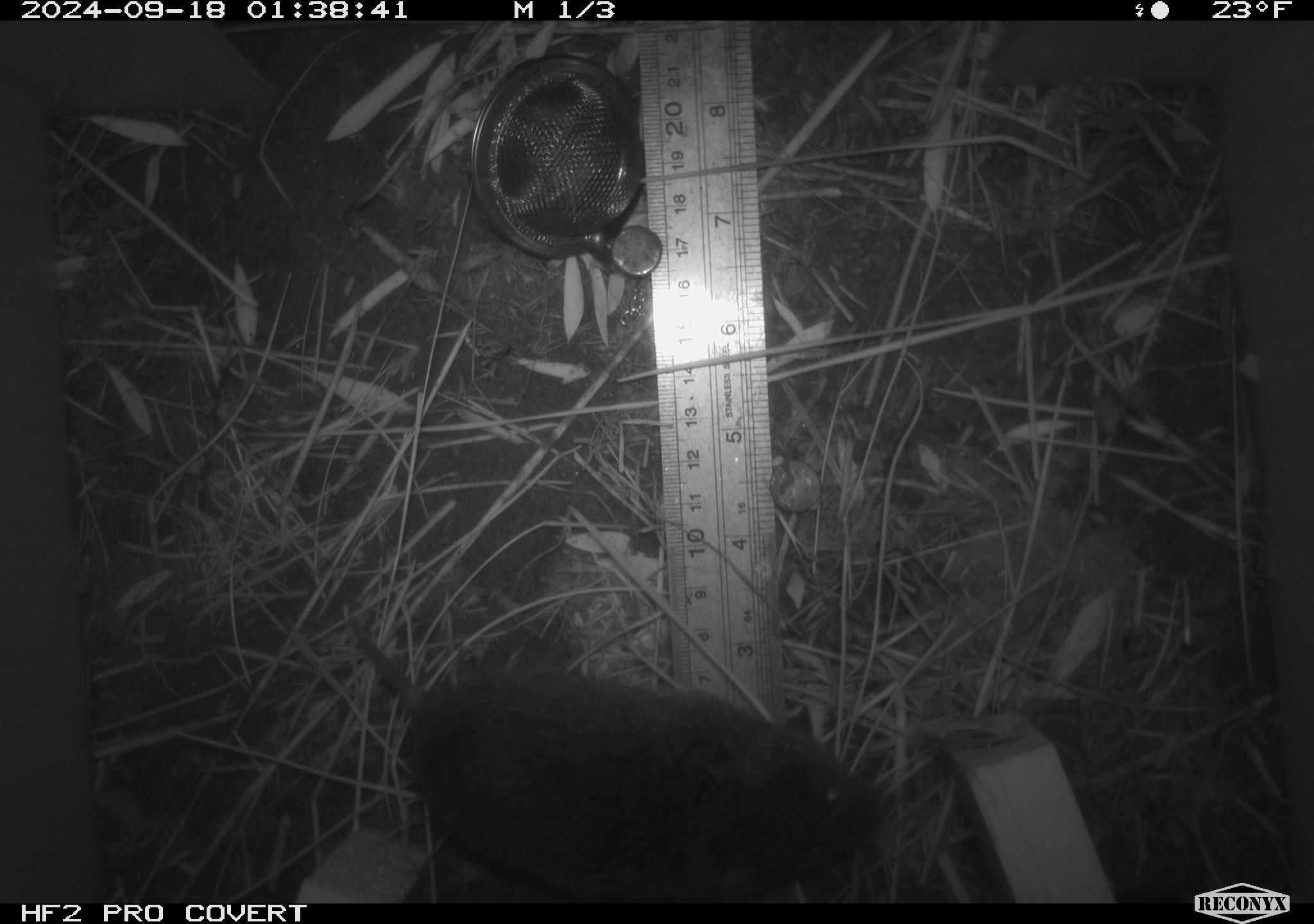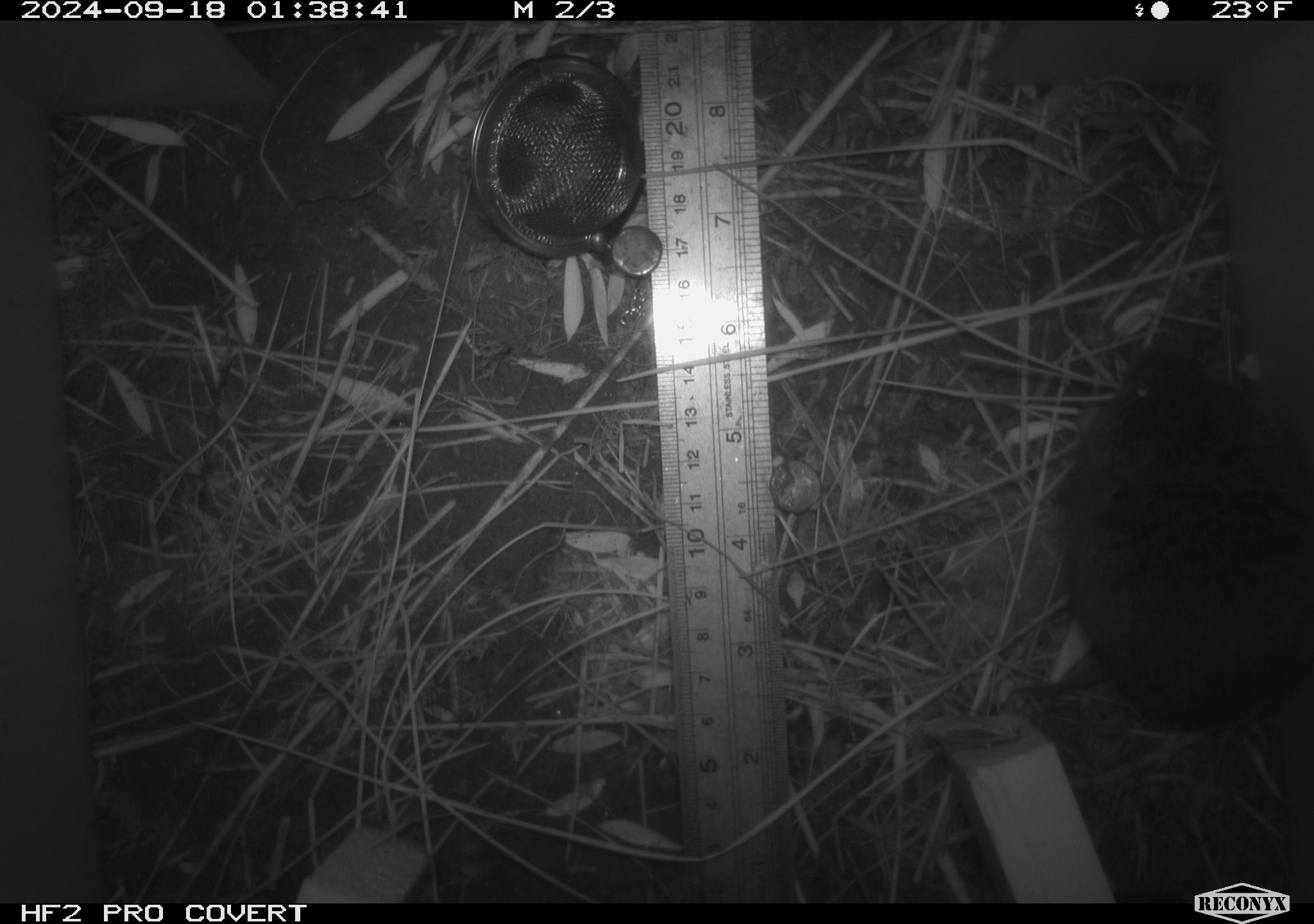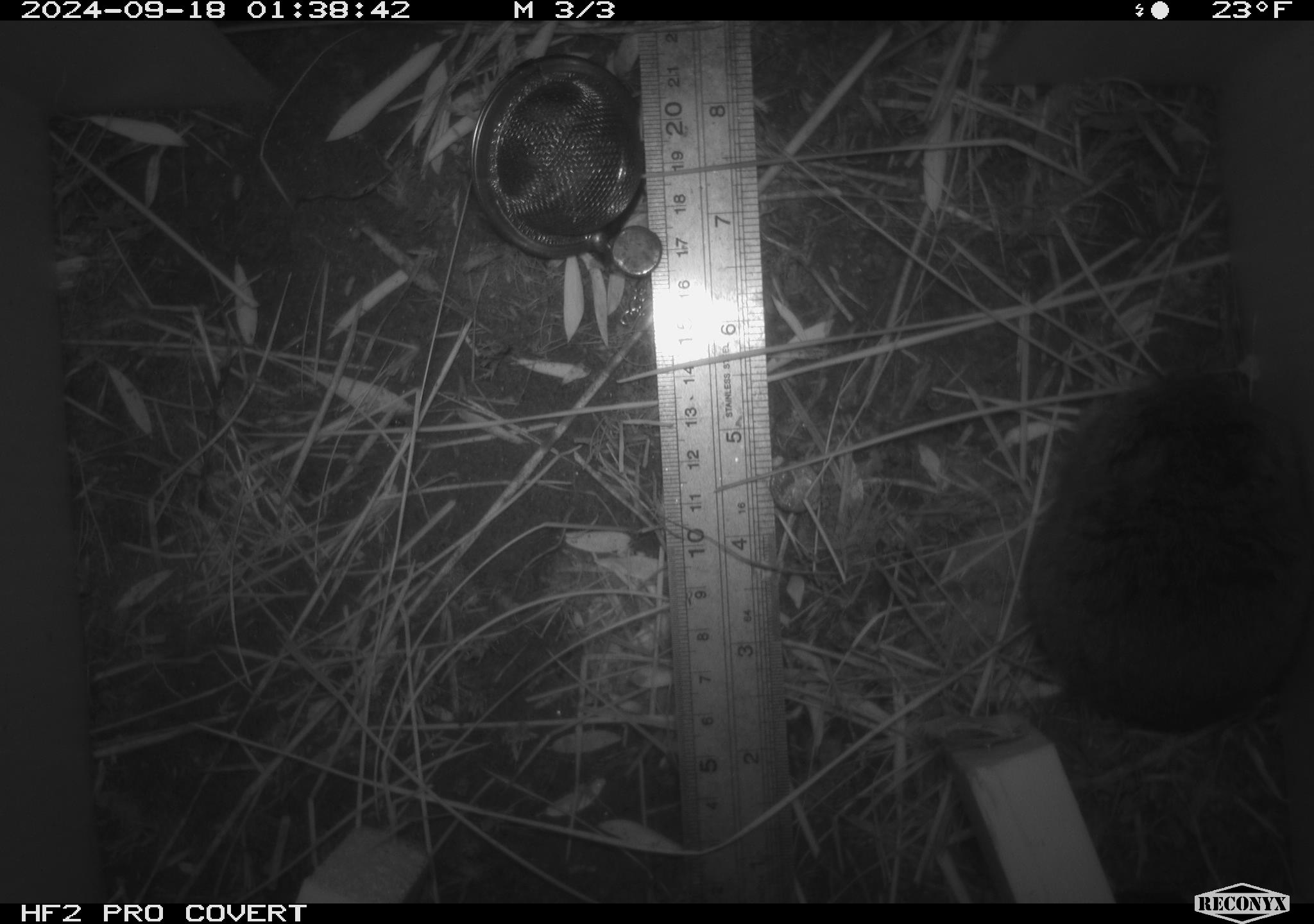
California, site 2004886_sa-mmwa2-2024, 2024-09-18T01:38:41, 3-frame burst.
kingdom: Animalia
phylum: Chordata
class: Mammalia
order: Rodentia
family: Cricetidae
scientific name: Arvicolinae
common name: voles, lemmings, and muskrats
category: arvicolinae subfamily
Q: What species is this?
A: Arvicolinae subfamily (voles, lemmings, and muskrats) (Arvicolinae).